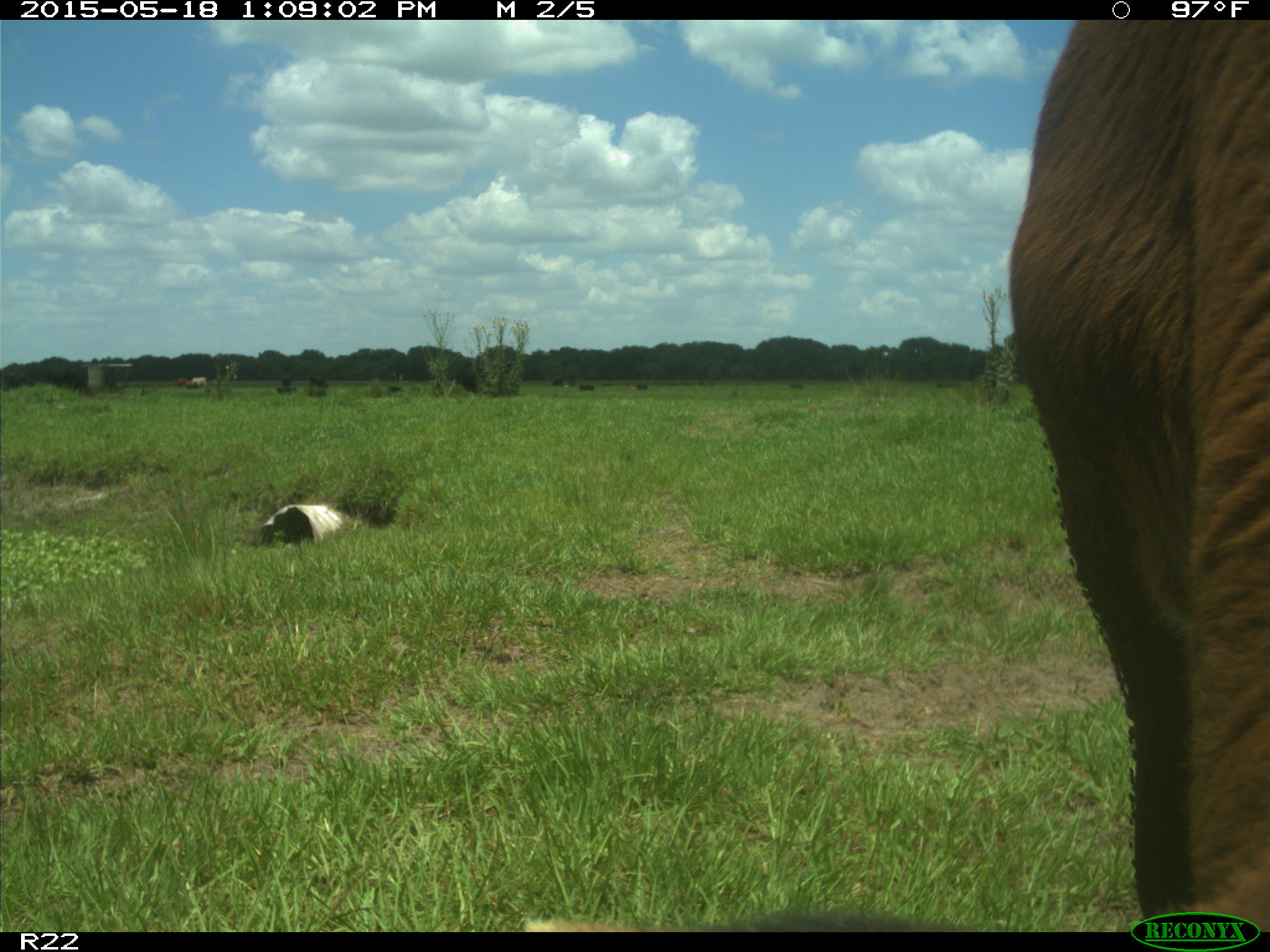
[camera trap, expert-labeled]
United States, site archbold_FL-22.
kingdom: Animalia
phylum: Chordata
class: Mammalia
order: Artiodactyla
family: Bovidae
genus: Bos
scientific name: Bos taurus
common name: domestic cow